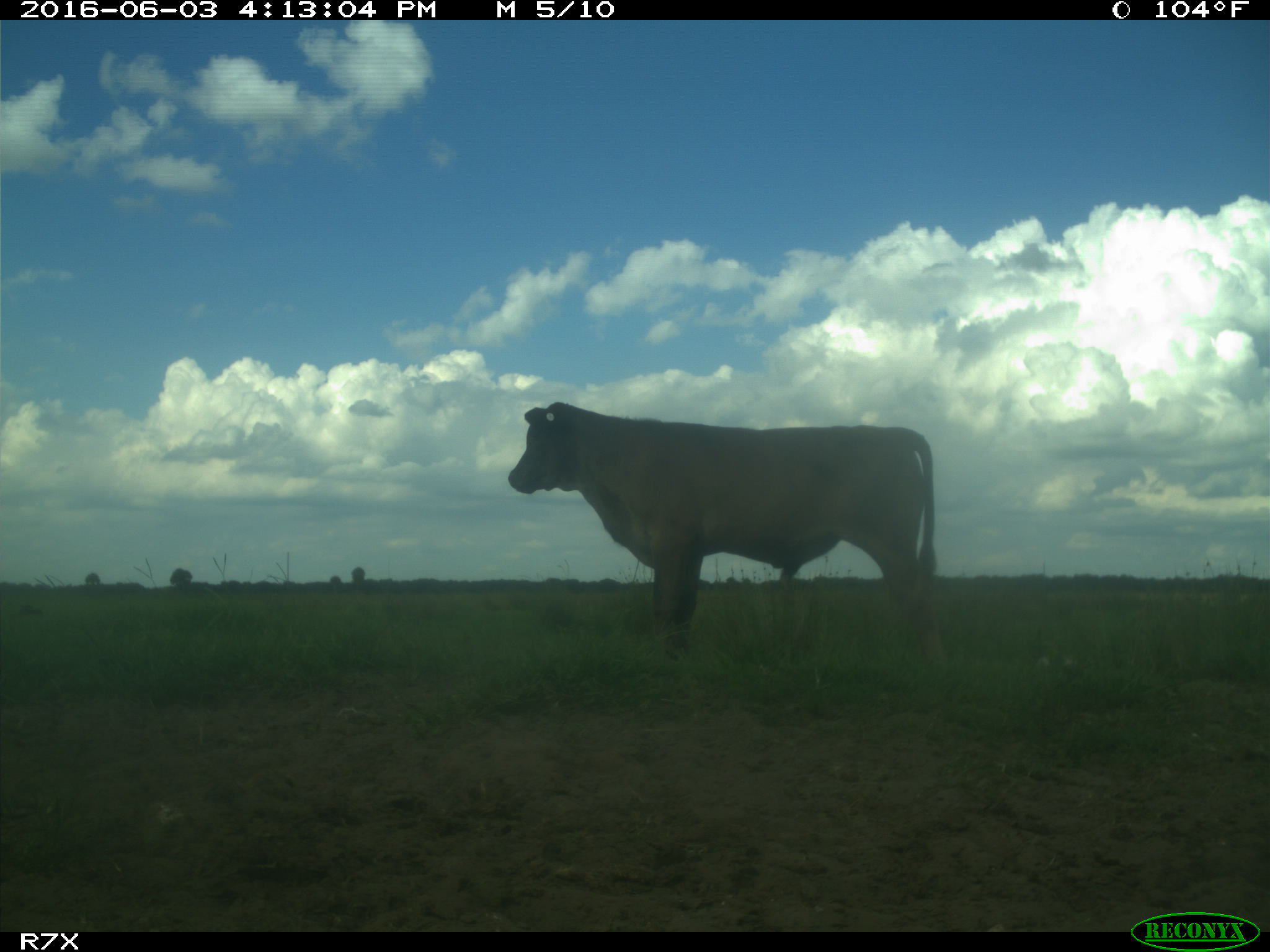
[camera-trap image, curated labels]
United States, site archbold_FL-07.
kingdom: Animalia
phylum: Chordata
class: Mammalia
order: Artiodactyla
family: Bovidae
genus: Bos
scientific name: Bos taurus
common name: domestic cow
Bos taurus (domestic cow).